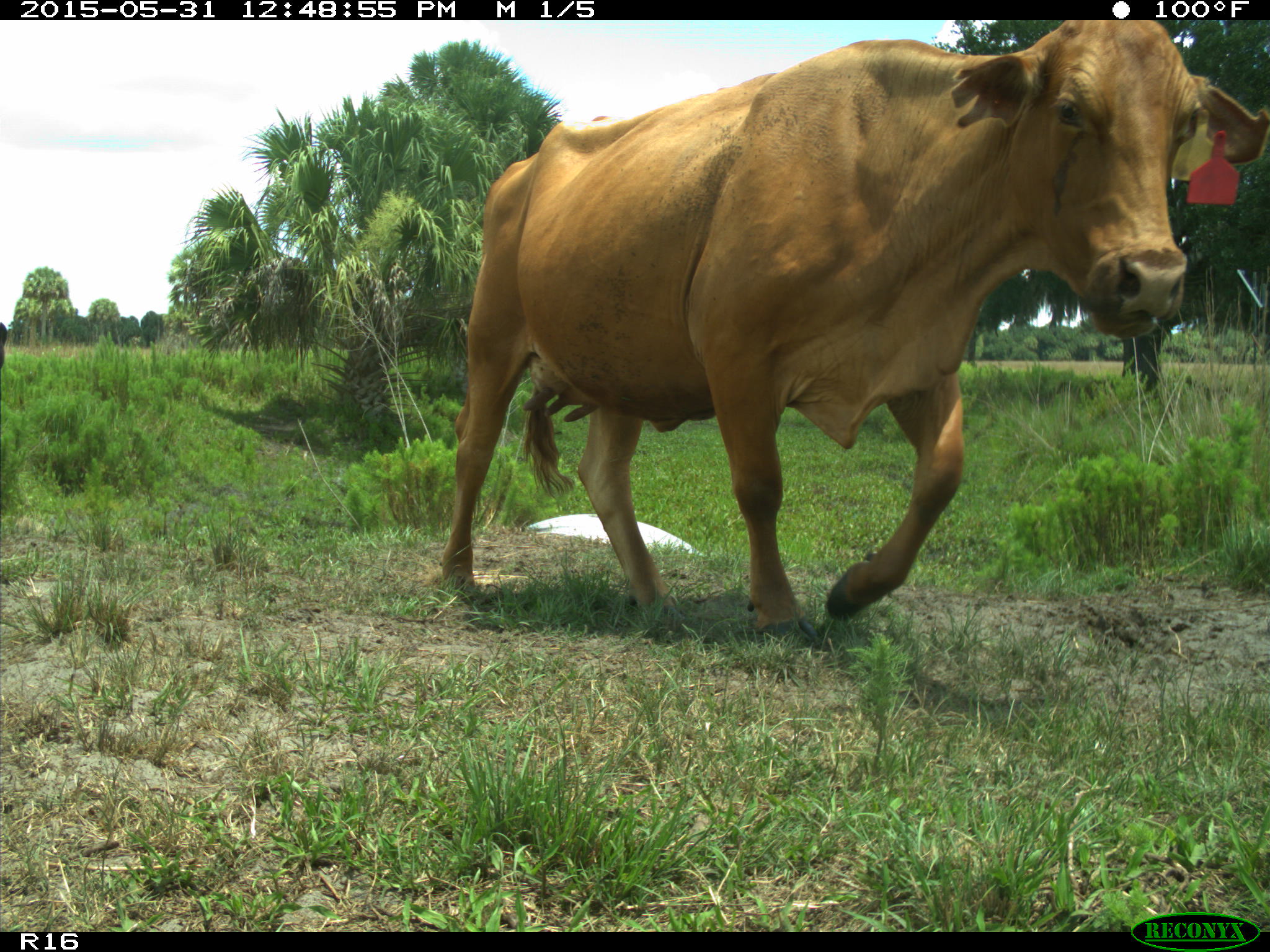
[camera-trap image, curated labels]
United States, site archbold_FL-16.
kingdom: Animalia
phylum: Chordata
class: Mammalia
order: Artiodactyla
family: Bovidae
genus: Bos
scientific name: Bos taurus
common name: domestic cow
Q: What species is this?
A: Bos taurus (domestic cow).